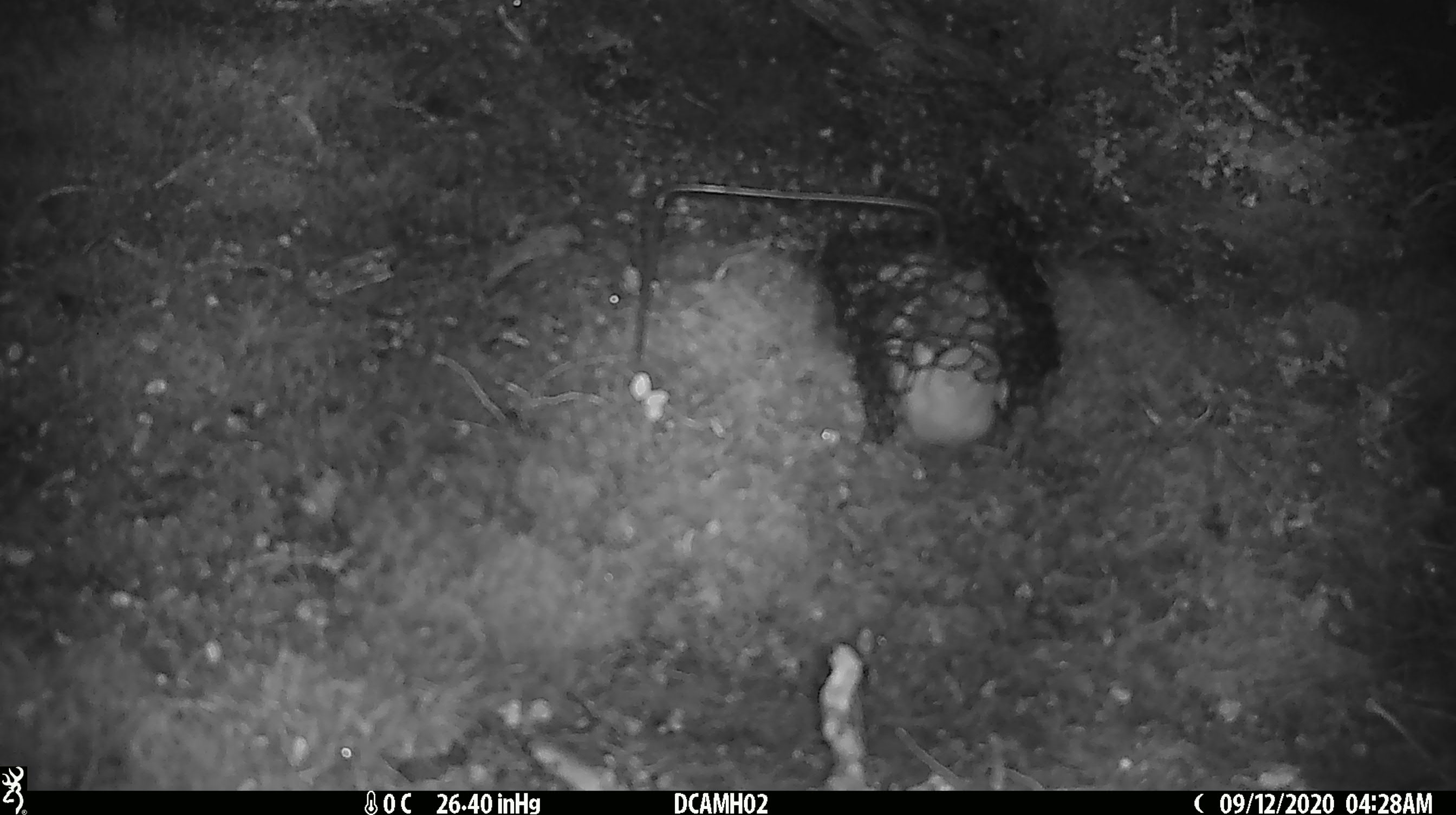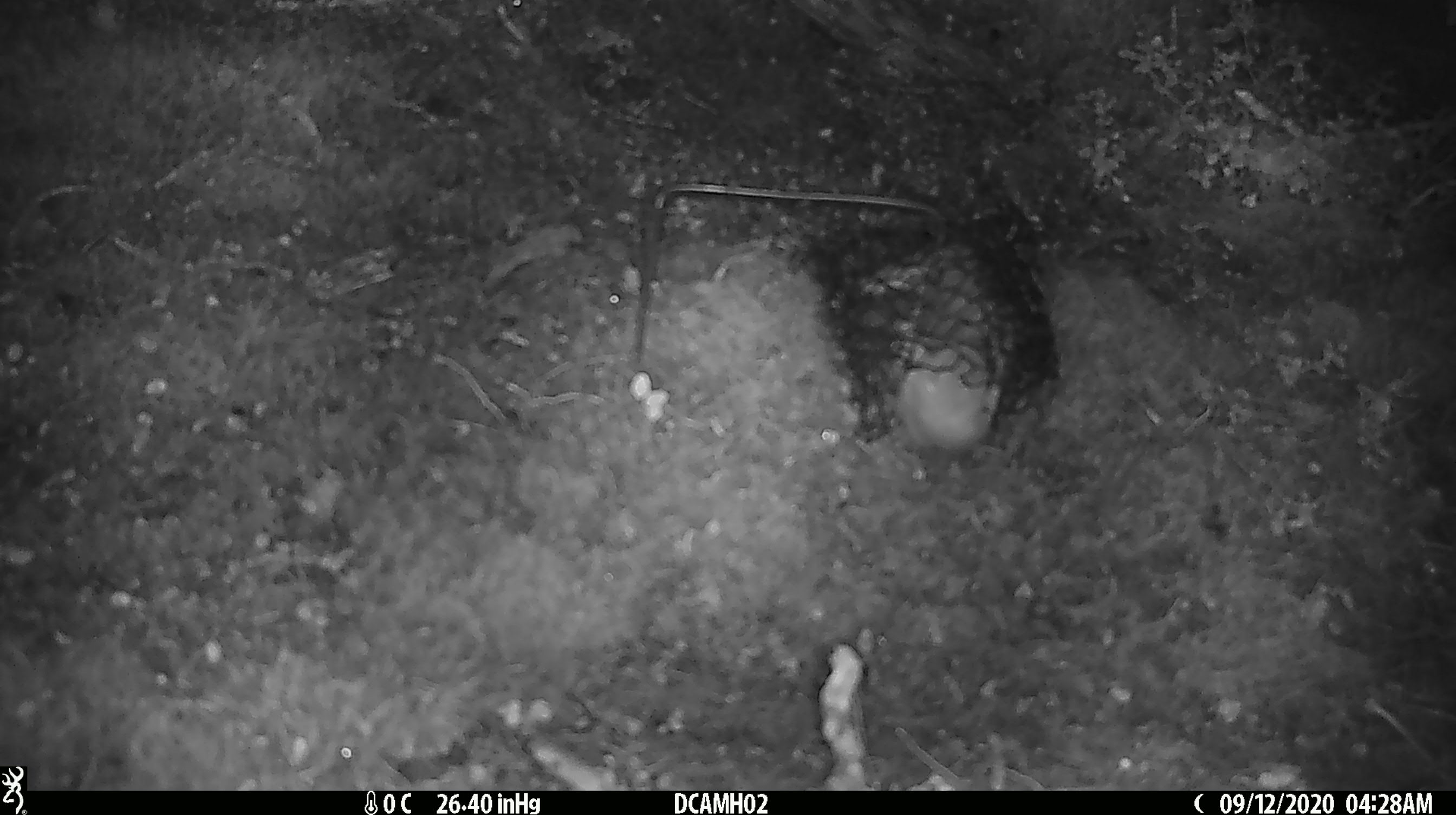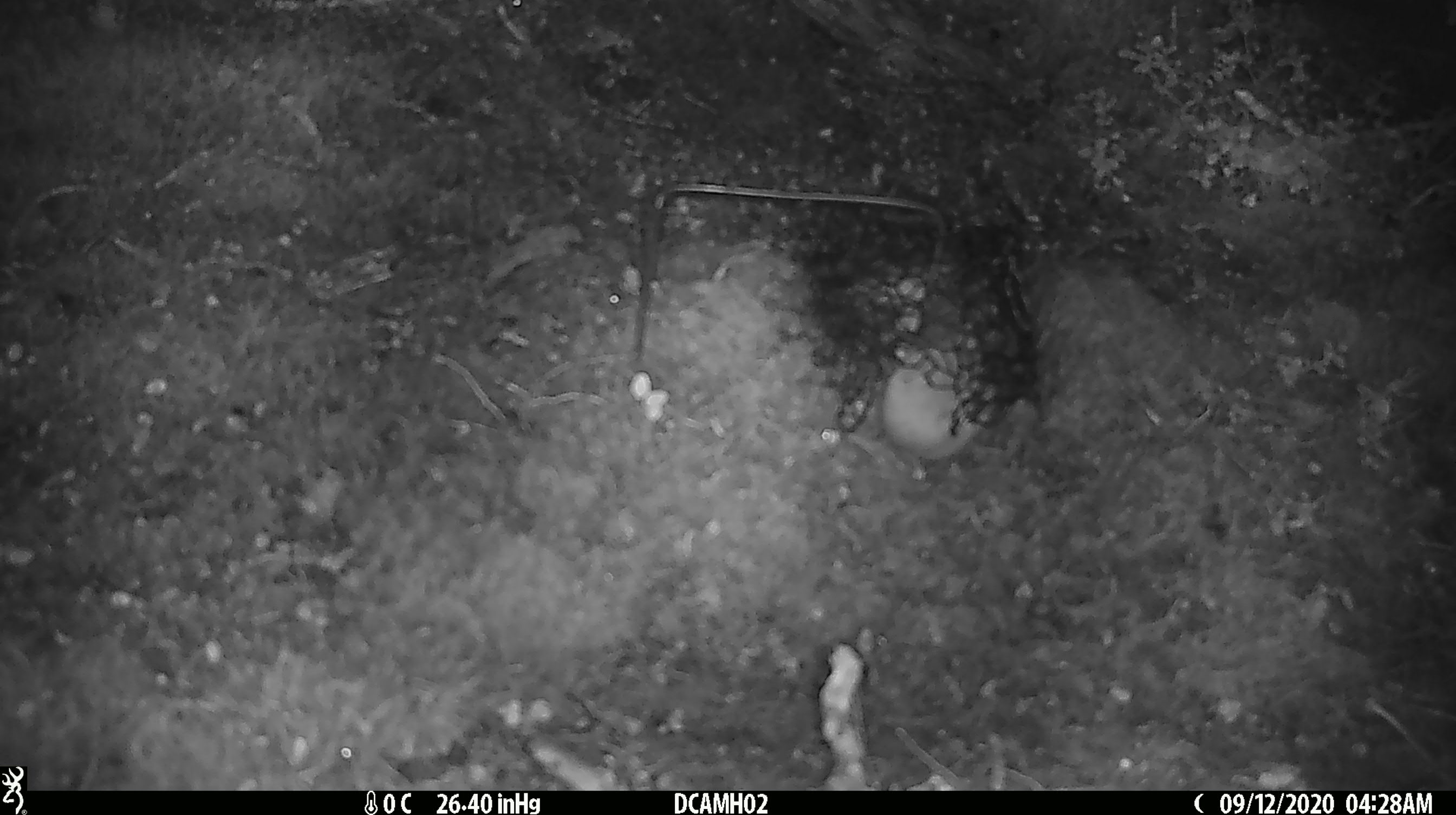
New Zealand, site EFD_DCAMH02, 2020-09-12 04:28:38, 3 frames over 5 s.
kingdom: Animalia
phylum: Chordata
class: Mammalia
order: Carnivora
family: Mustelidae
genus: Mustela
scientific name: Mustela erminea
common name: stoat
Stoat (Mustela erminea).